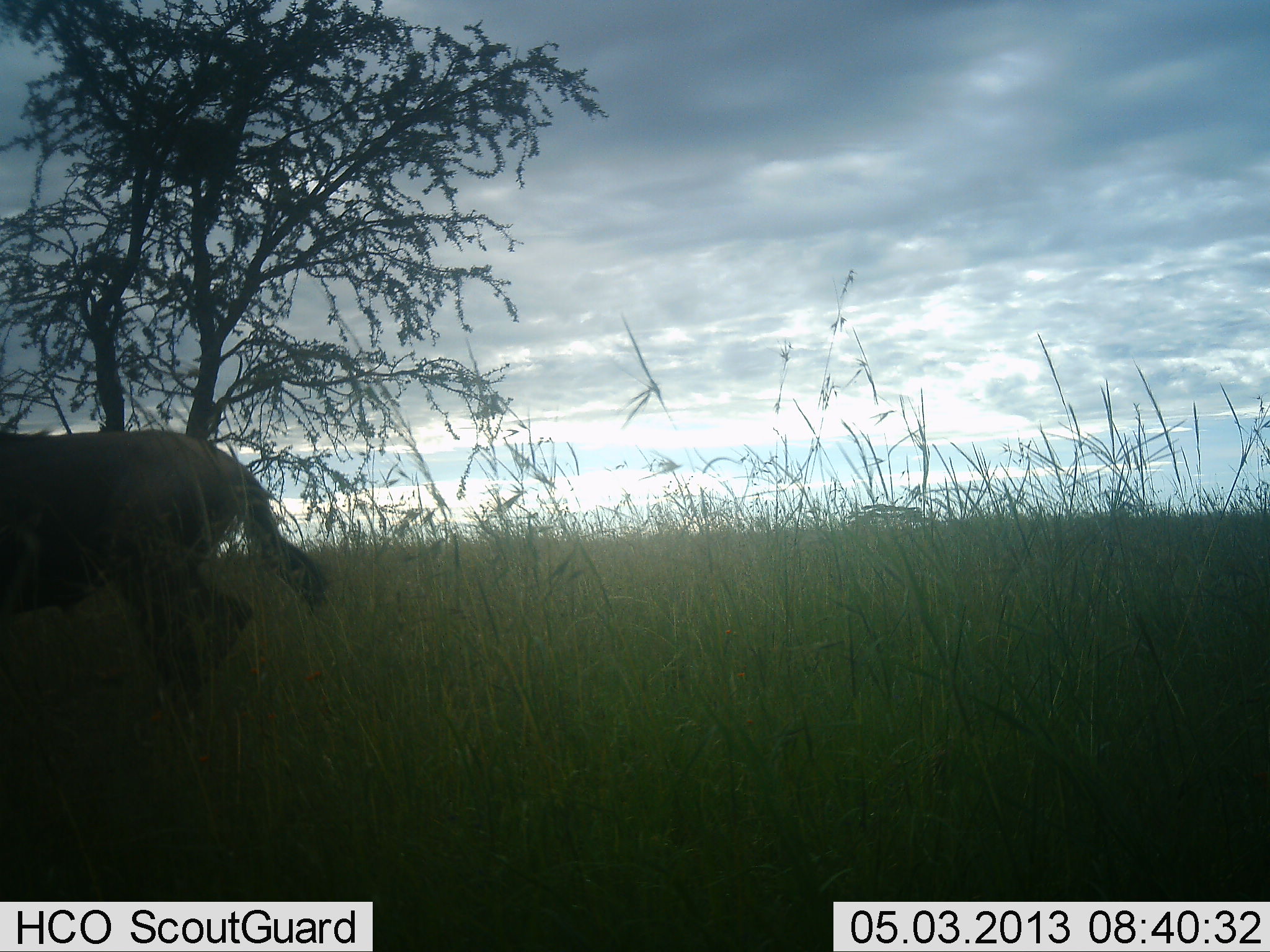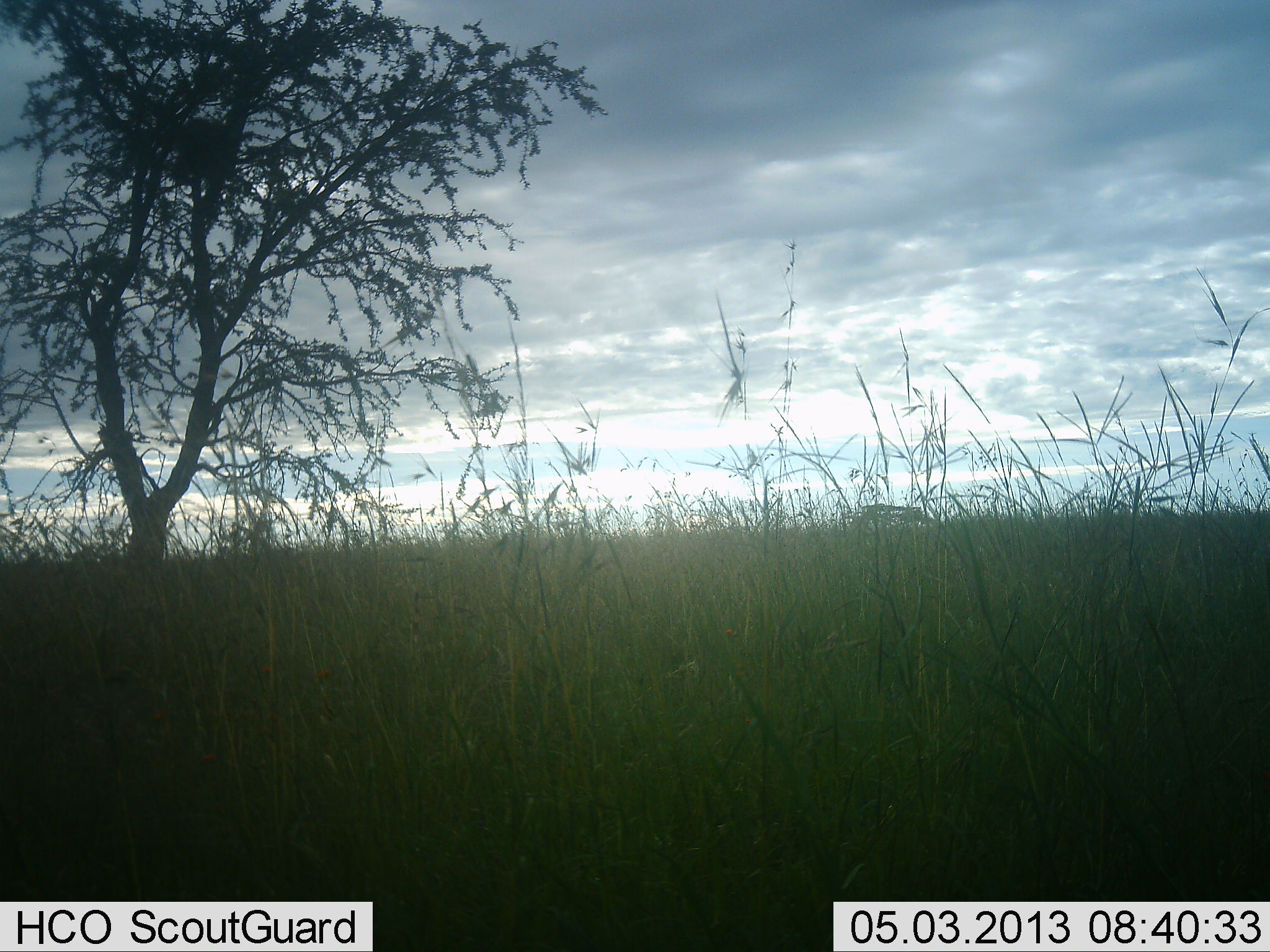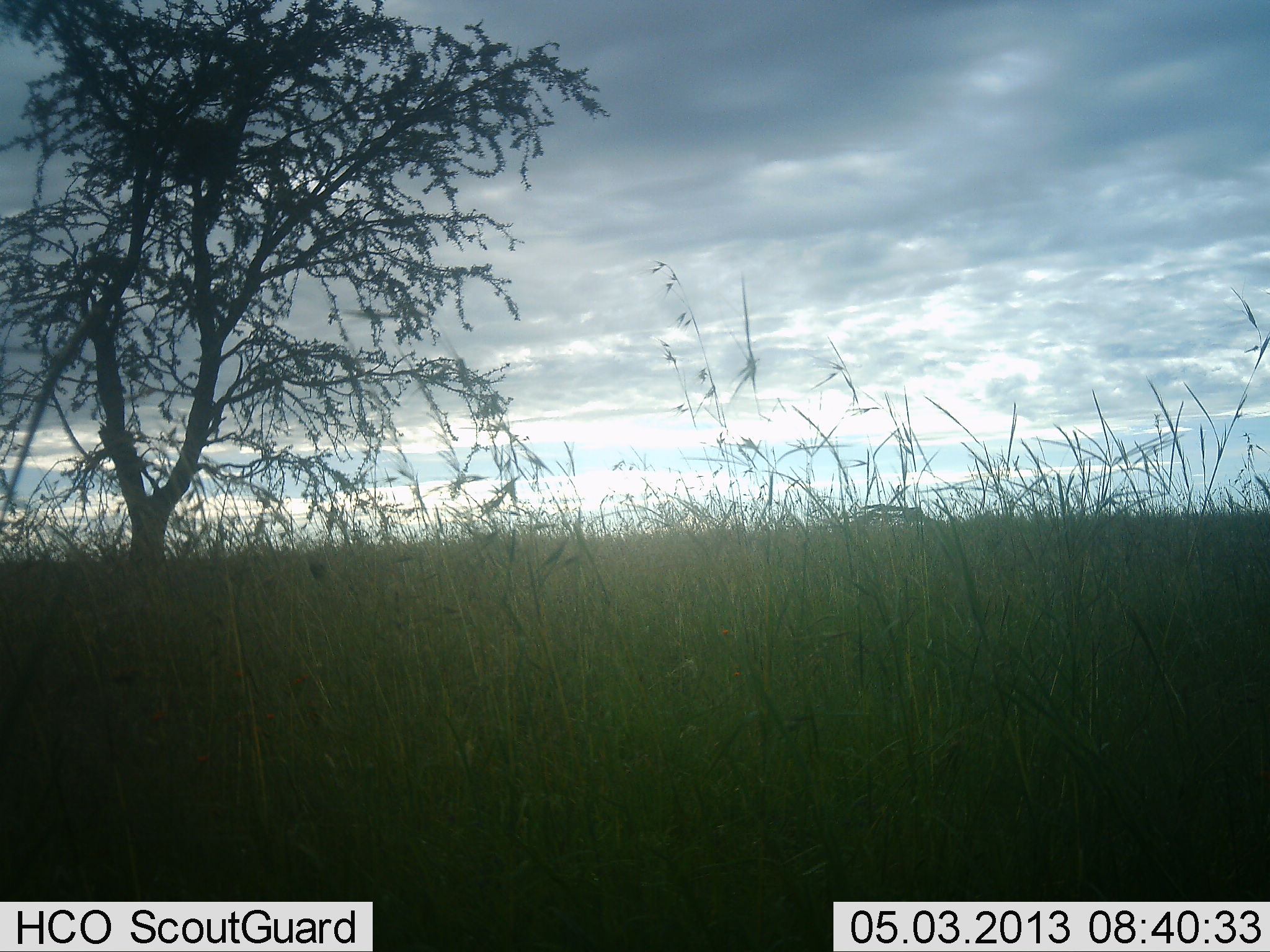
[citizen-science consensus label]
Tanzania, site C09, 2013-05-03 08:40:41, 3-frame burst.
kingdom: Animalia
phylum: Chordata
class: Mammalia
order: Artiodactyla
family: Bovidae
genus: Connochaetes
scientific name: Connochaetes taurinus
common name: blue wildebeest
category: wildebeest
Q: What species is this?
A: Wildebeest (blue wildebeest) (Connochaetes taurinus).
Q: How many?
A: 1.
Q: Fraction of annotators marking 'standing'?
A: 0%.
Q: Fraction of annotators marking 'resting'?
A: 0%.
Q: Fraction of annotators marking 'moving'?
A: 100%.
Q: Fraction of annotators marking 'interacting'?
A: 0%.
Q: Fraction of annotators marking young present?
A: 0%.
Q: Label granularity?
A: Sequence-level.